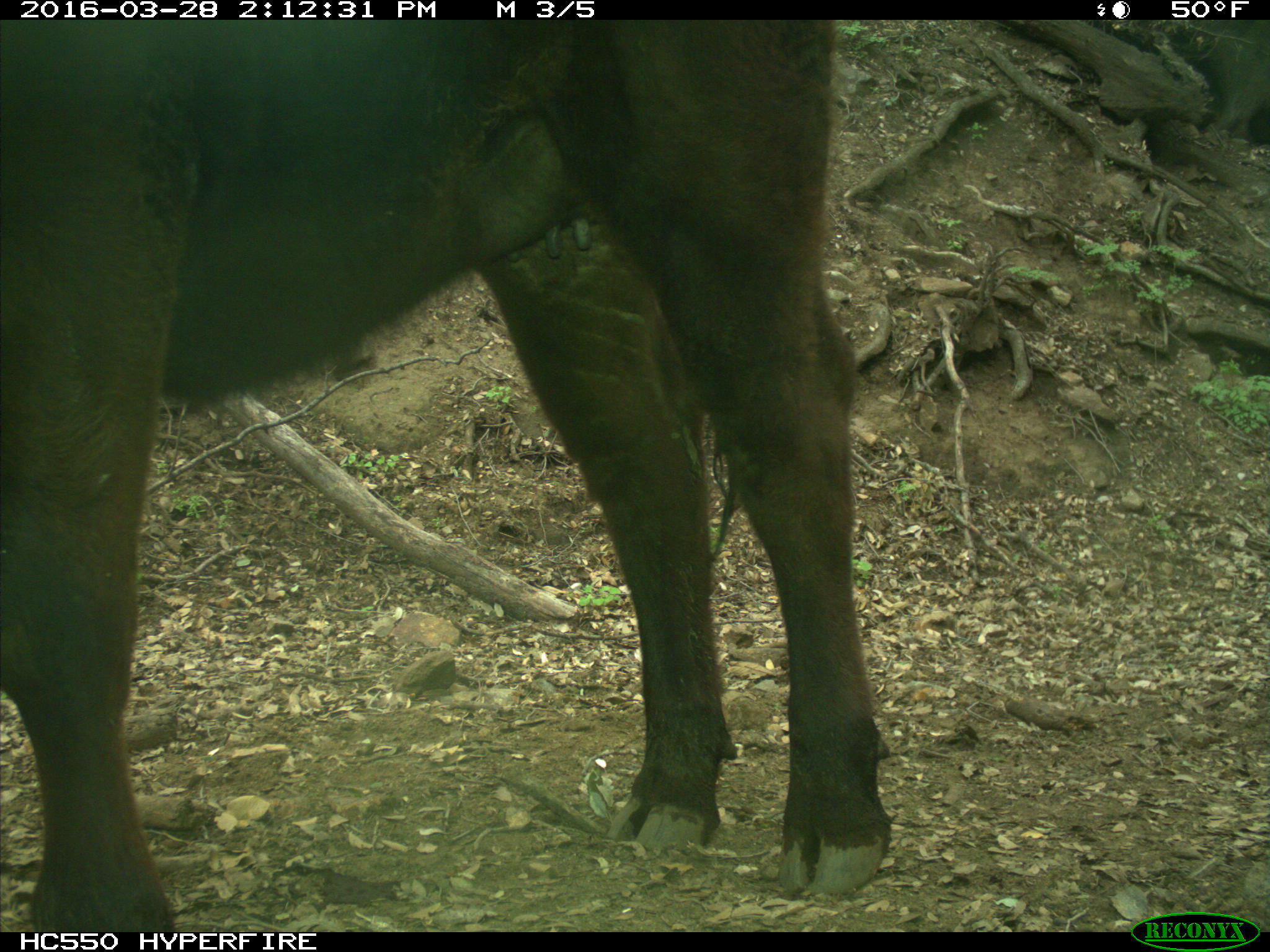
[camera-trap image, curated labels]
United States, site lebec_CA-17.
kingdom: Animalia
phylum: Chordata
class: Mammalia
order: Artiodactyla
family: Bovidae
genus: Bos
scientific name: Bos taurus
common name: domestic cow